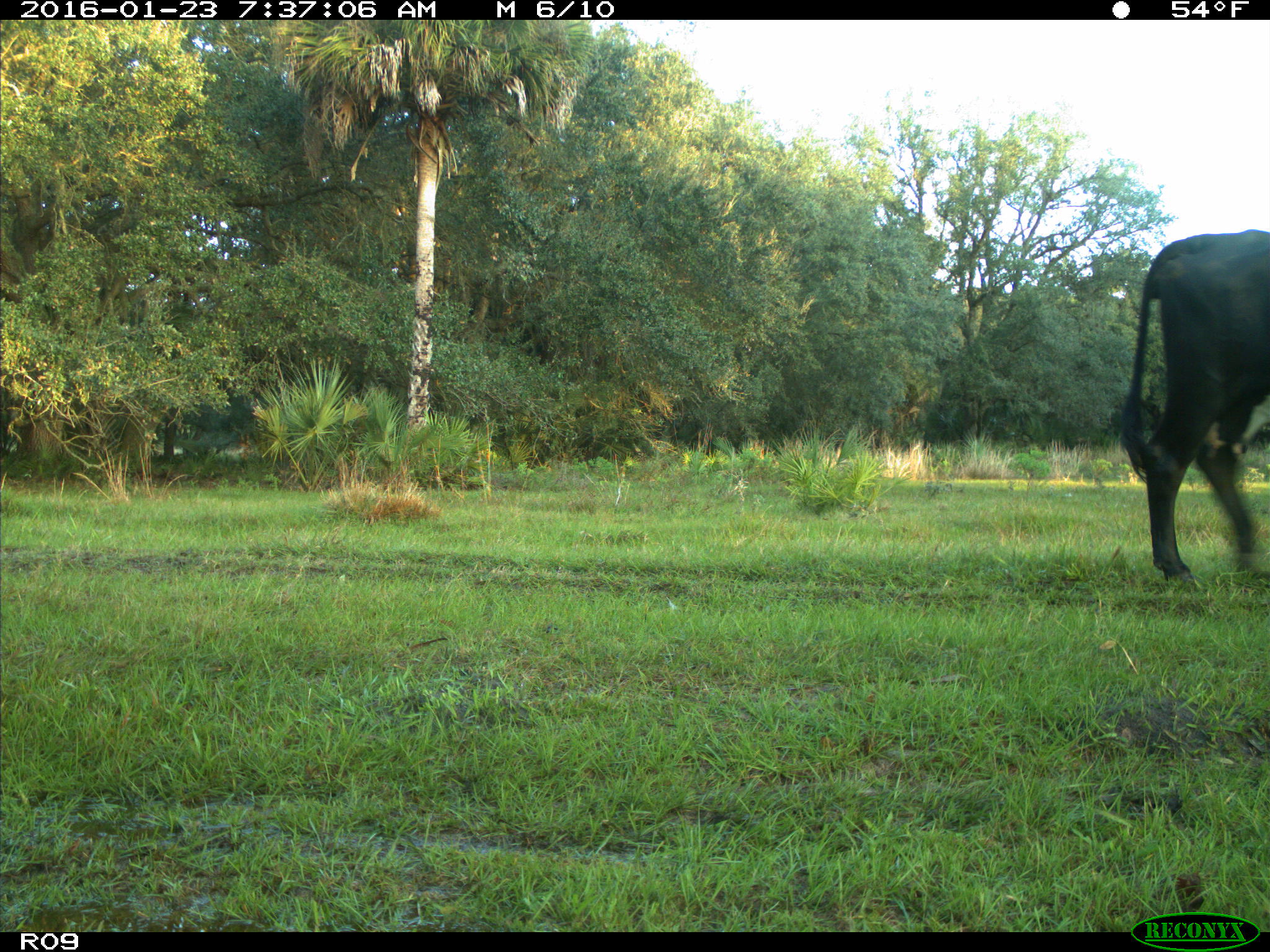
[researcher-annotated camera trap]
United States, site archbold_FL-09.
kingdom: Animalia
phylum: Chordata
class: Mammalia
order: Artiodactyla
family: Bovidae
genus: Bos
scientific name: Bos taurus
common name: domestic cow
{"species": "Bos taurus (domestic cow)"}